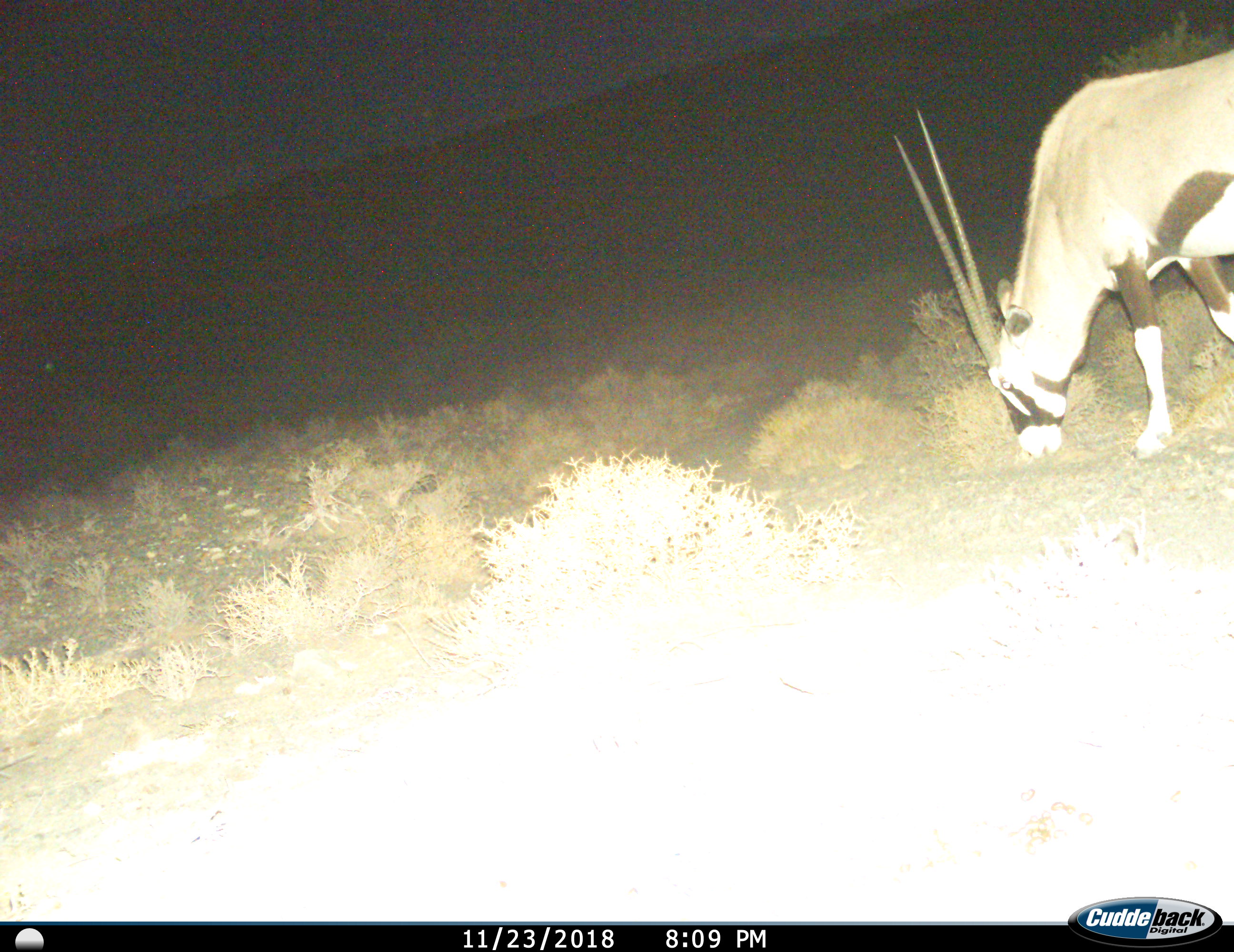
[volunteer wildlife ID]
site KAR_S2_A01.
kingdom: Animalia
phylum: Chordata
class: Mammalia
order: Artiodactyla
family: Bovidae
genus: Oryx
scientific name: Oryx gazella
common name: gemsbok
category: oryx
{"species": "oryx (gemsbok) (Oryx gazella)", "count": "1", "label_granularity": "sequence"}